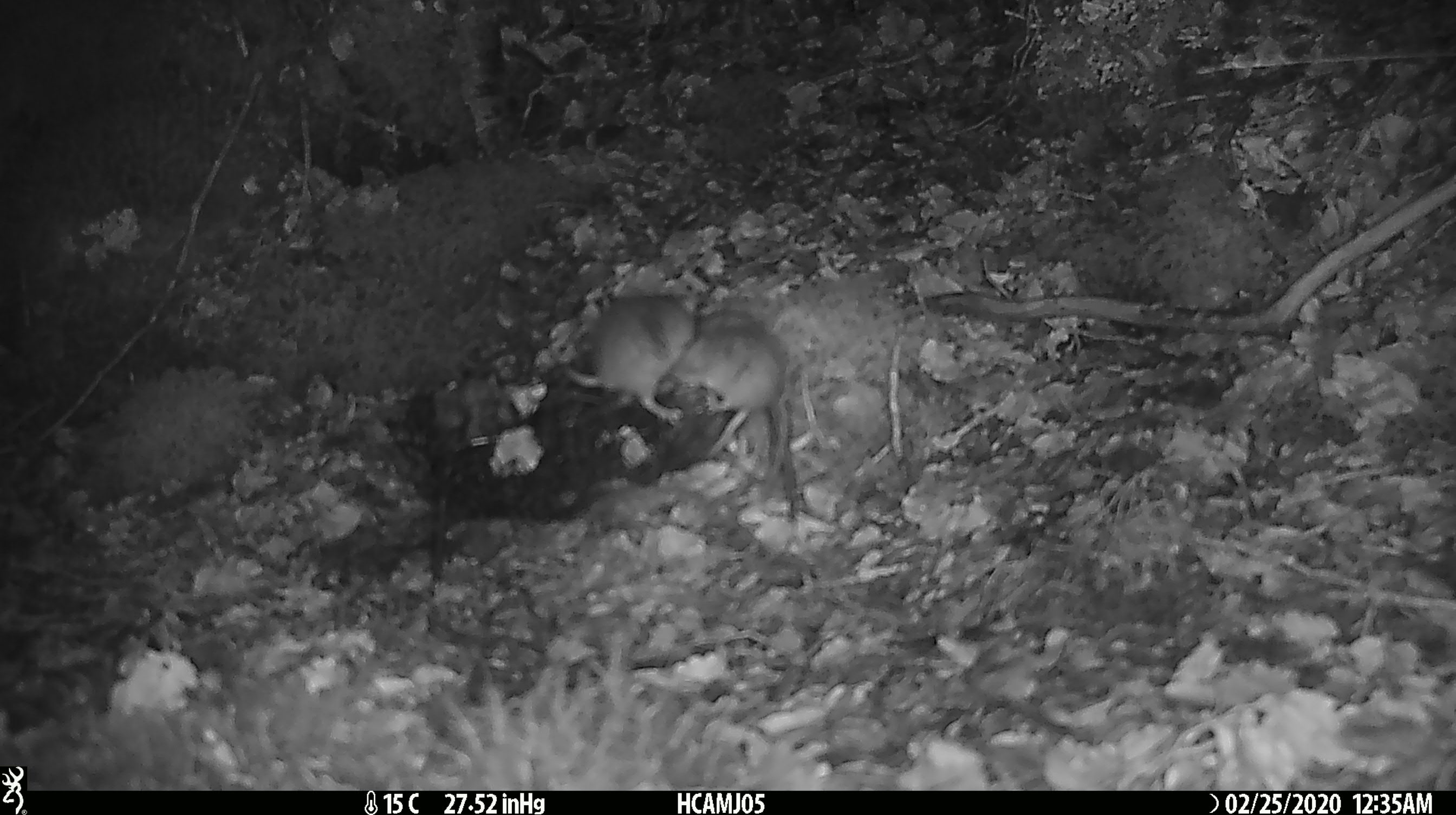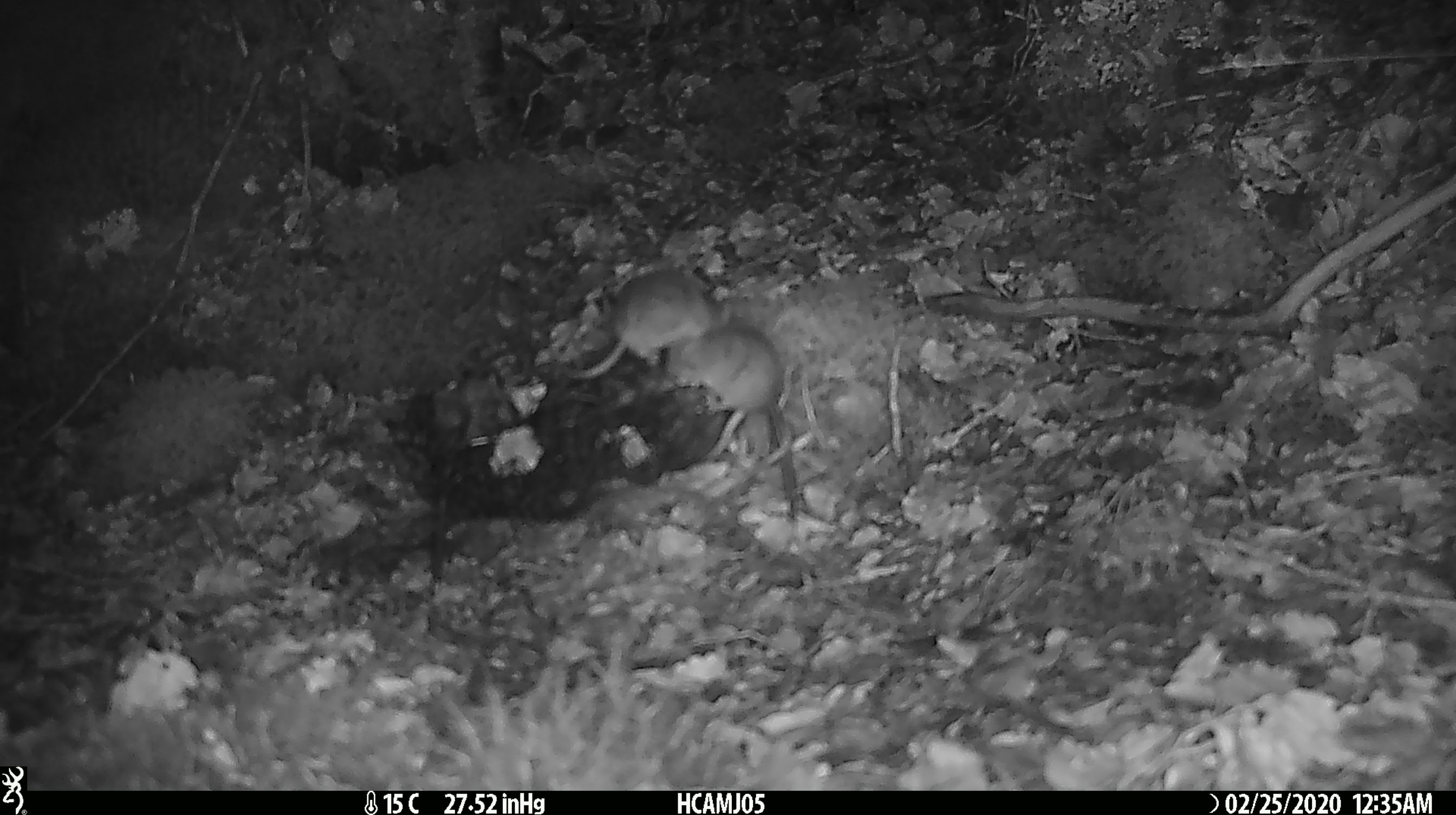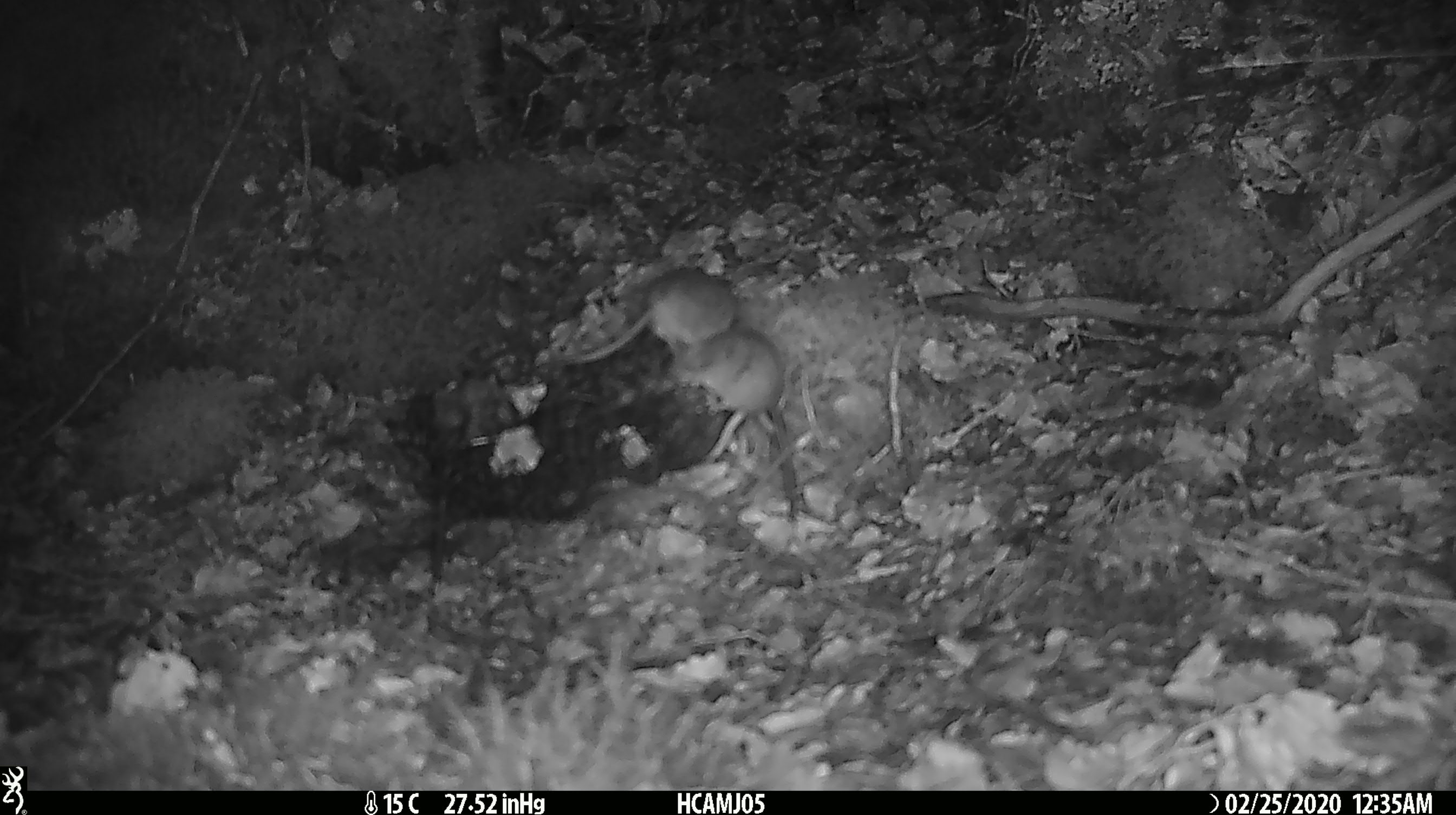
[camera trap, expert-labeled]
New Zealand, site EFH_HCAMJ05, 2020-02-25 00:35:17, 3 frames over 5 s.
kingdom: Animalia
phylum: Chordata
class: Mammalia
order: Rodentia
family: Muridae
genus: Mus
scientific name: Mus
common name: mouse